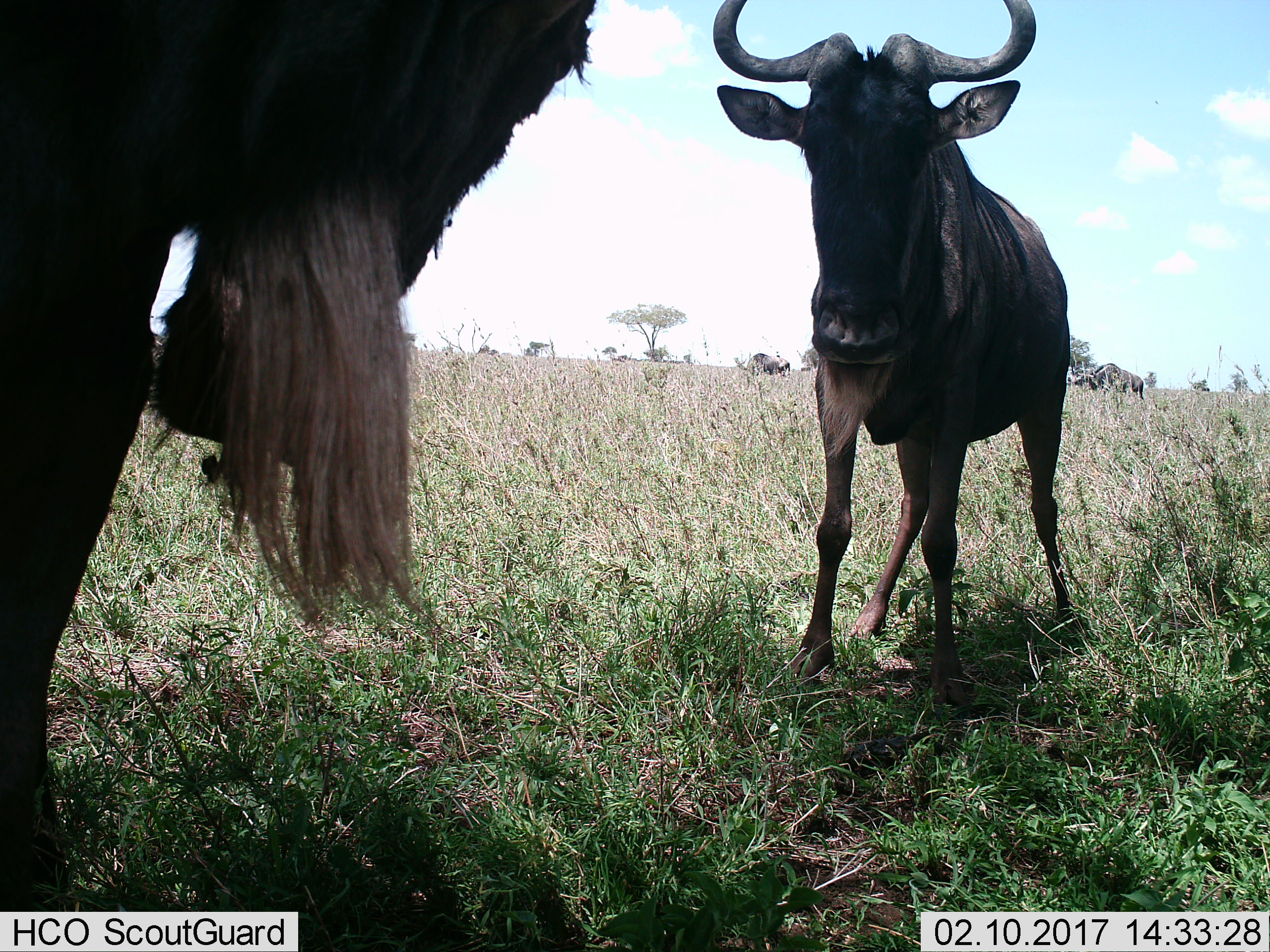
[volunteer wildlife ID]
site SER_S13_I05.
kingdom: Animalia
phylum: Chordata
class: Mammalia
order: Artiodactyla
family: Bovidae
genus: Connochaetes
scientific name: Connochaetes taurinus taurinus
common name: blue wildebeest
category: wildebeestblue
Wildebeestblue (blue wildebeest) (Connochaetes taurinus taurinus), count 4. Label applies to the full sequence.